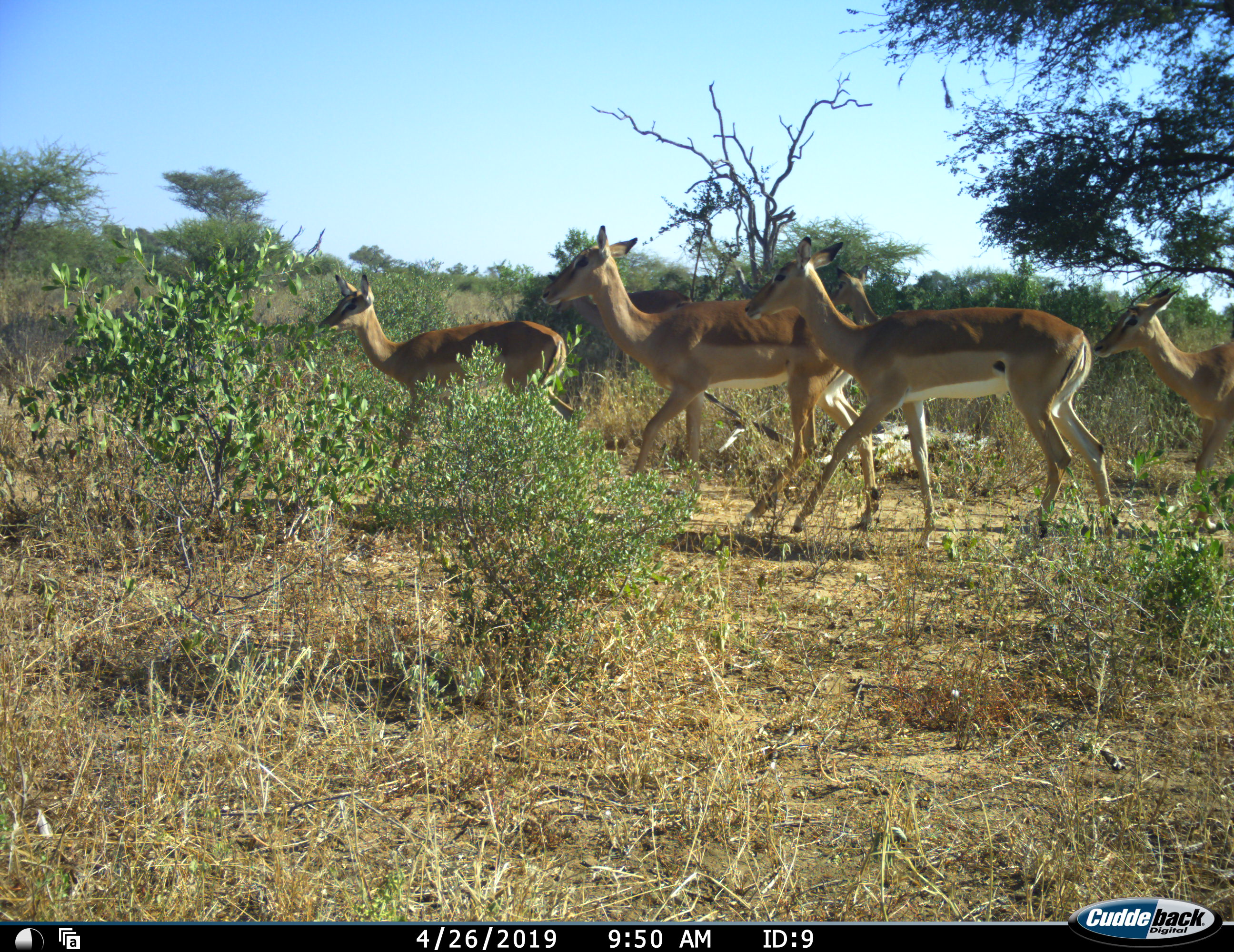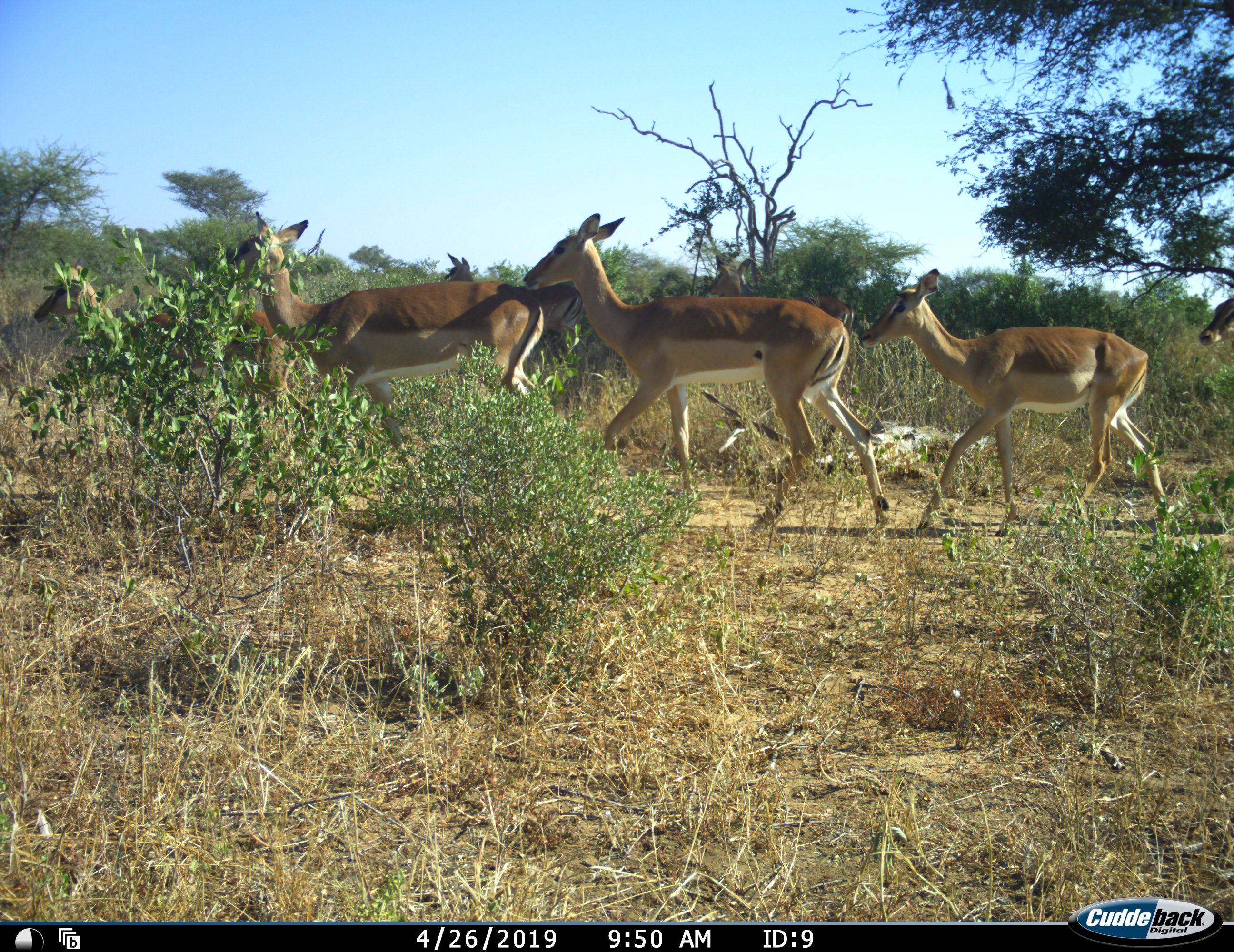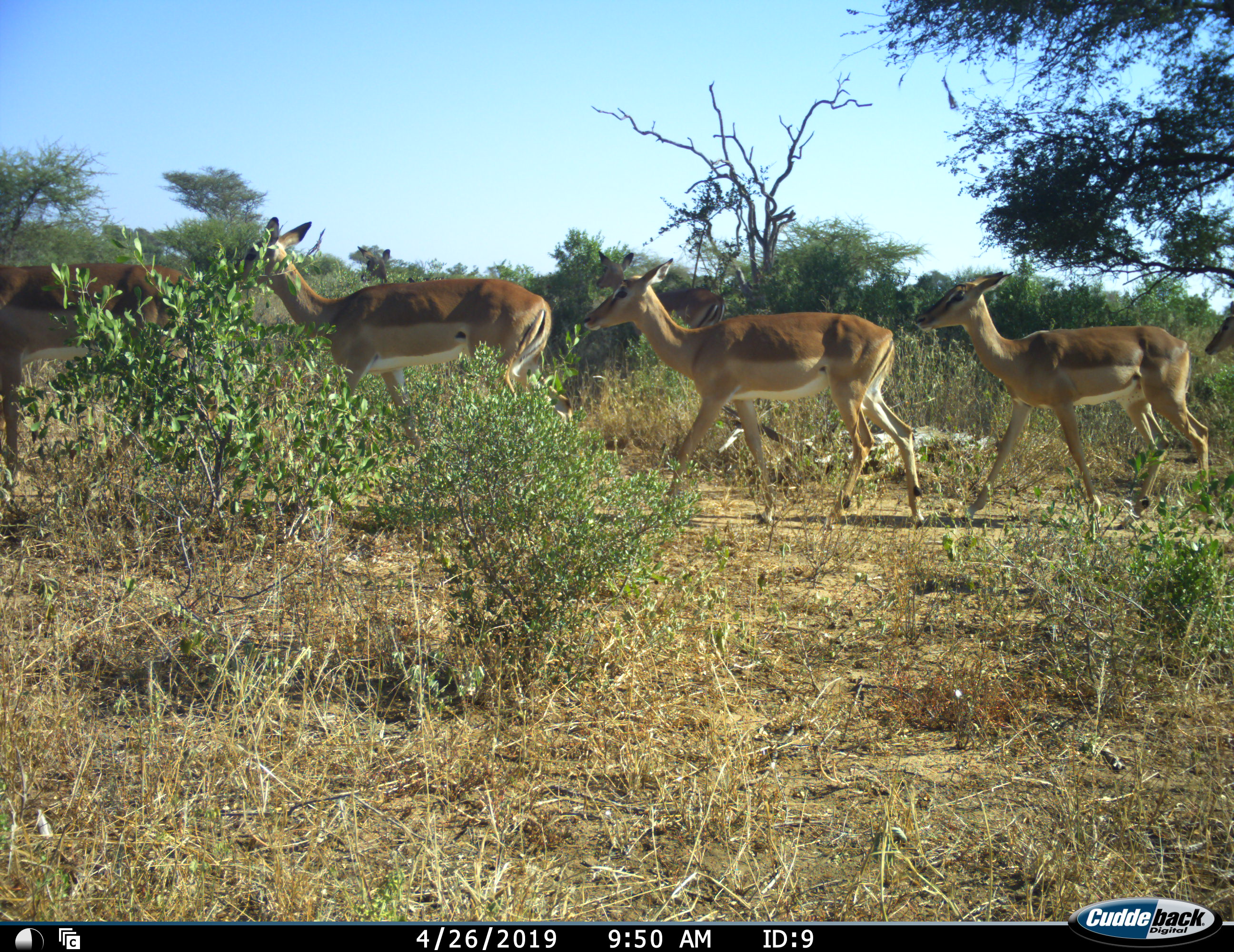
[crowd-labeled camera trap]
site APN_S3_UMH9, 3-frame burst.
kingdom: Animalia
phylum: Chordata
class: Mammalia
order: Artiodactyla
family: Bovidae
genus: Aepyceros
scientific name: Aepyceros melampus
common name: impala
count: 8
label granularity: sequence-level